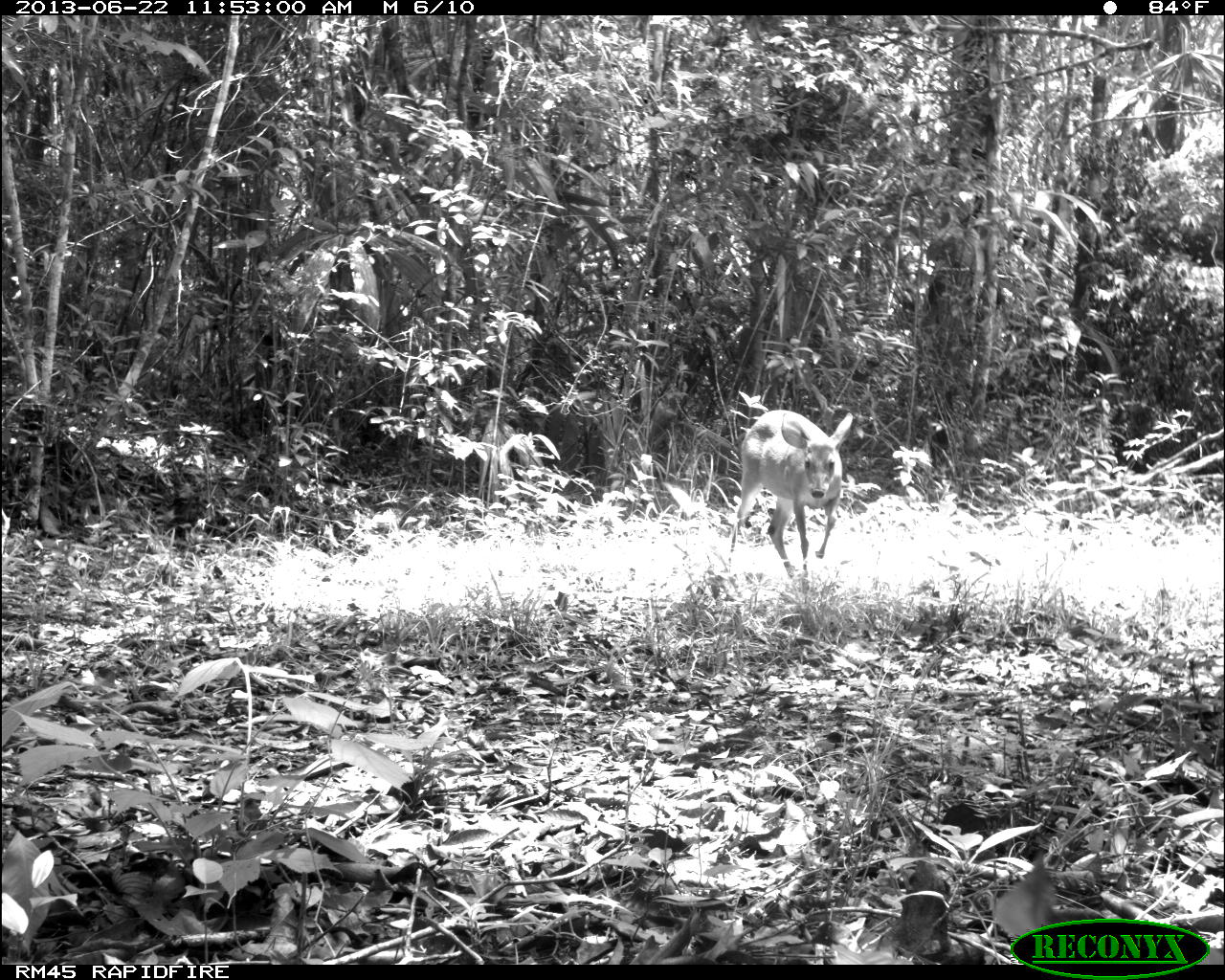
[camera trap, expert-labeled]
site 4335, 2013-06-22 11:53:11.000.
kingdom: Animalia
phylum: Chordata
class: Mammalia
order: Artiodactyla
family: Cervidae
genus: Odocoileus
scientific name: Odocoileus virginianus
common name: white-tailed deer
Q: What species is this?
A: Odocoileus virginianus (white-tailed deer).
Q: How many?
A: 1.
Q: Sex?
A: Female.